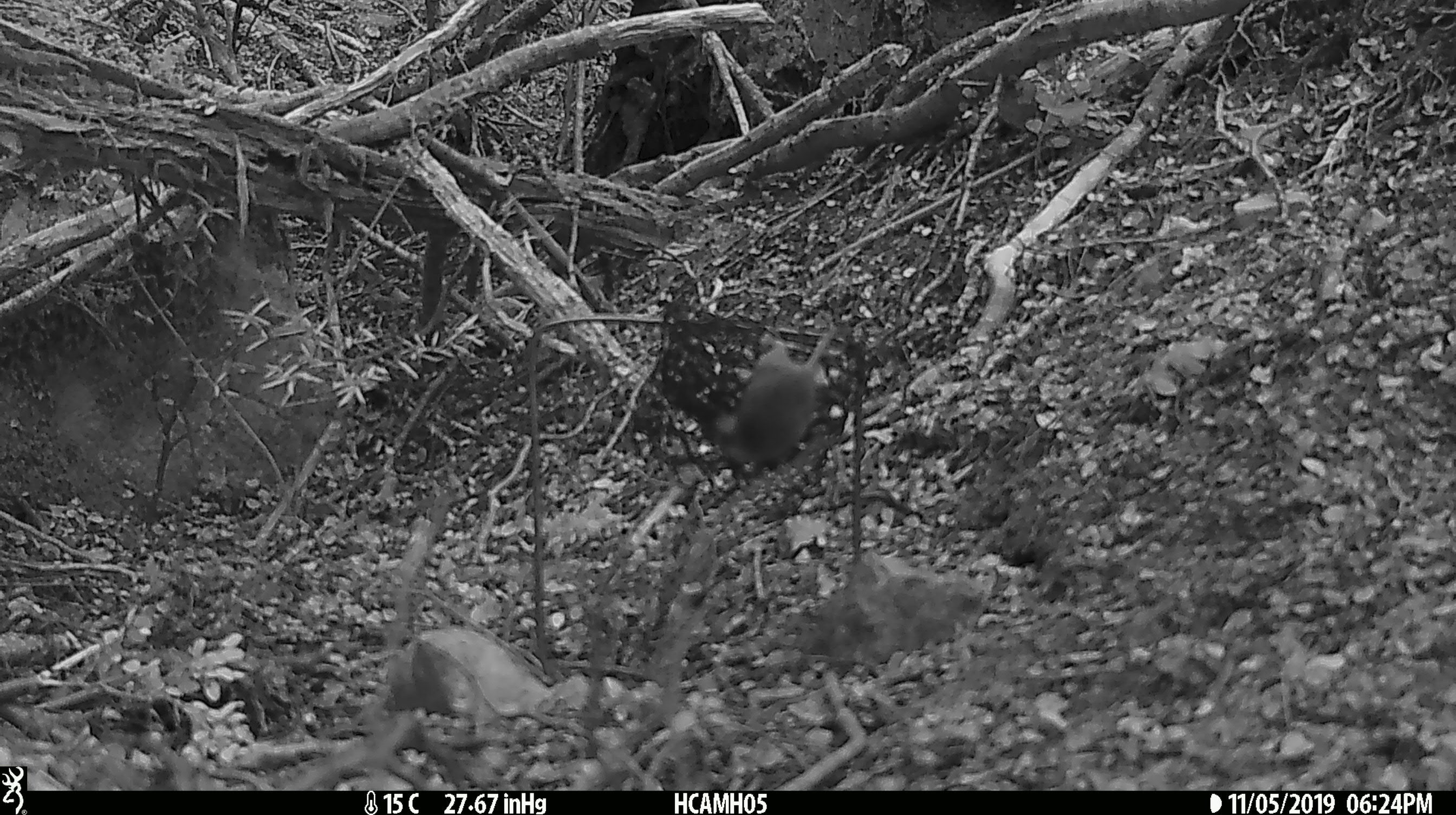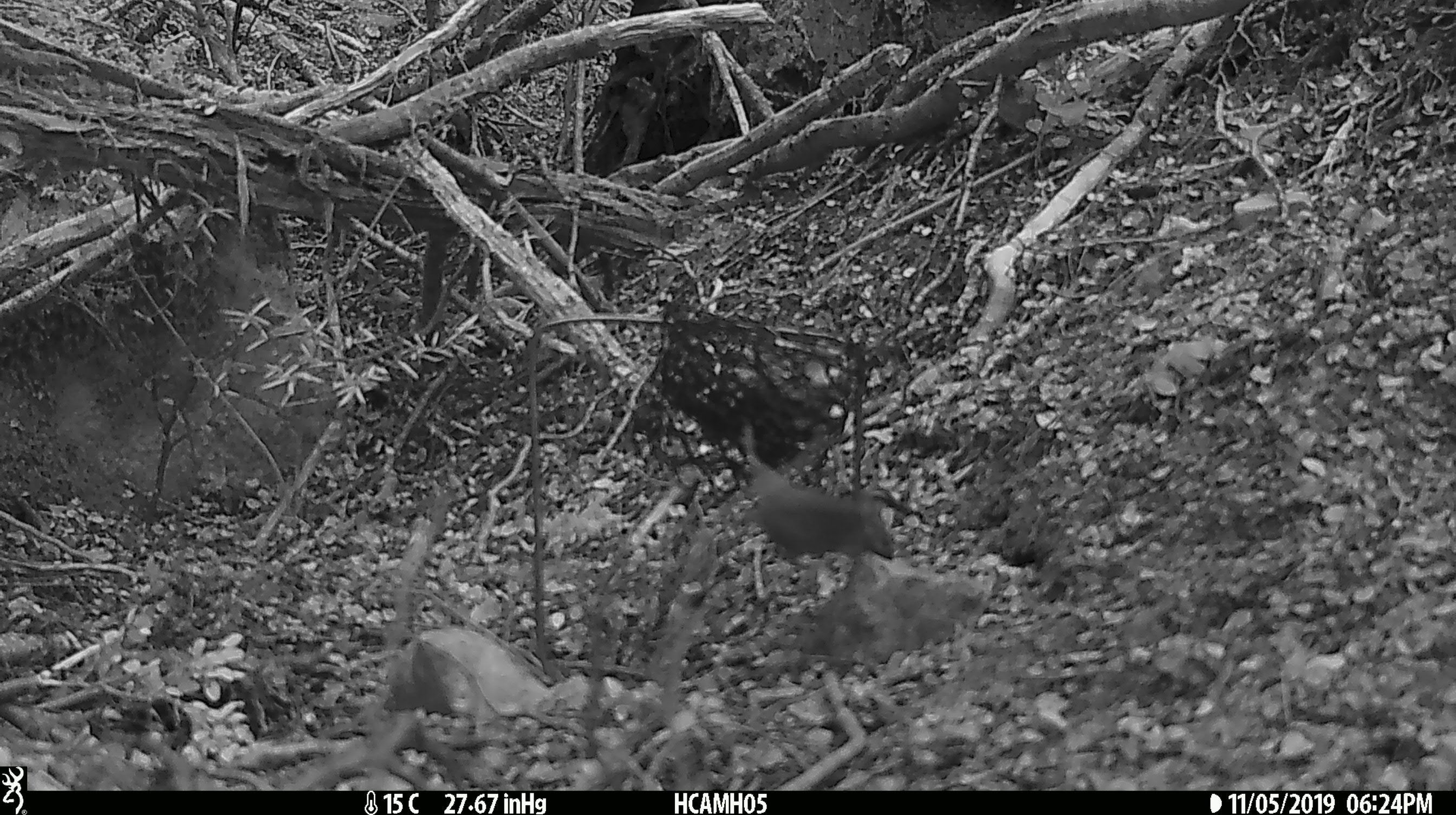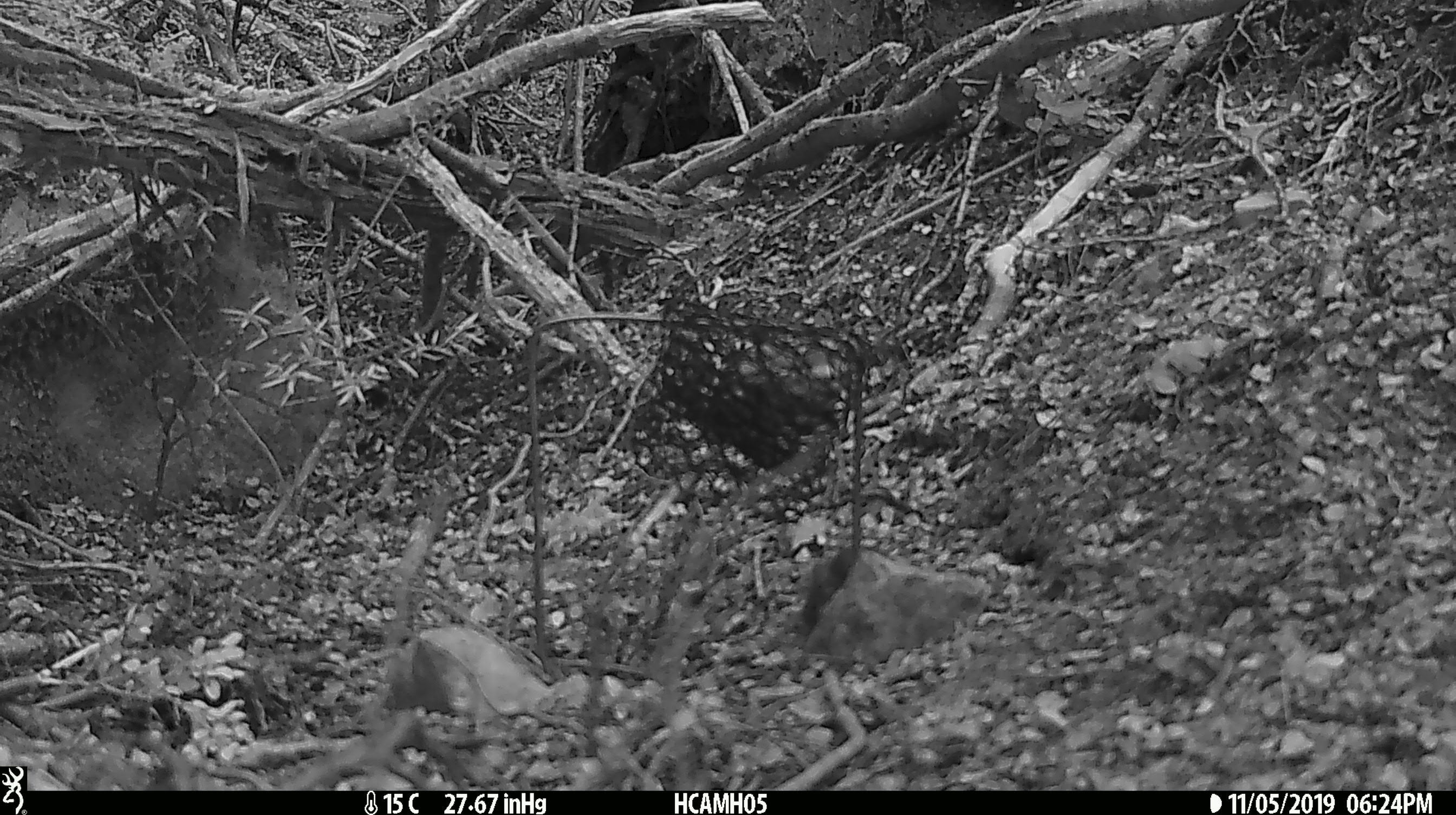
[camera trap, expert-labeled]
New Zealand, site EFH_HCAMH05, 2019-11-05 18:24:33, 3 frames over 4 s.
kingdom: Animalia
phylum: Chordata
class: Mammalia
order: Rodentia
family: Muridae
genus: Mus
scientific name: Mus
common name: mouse